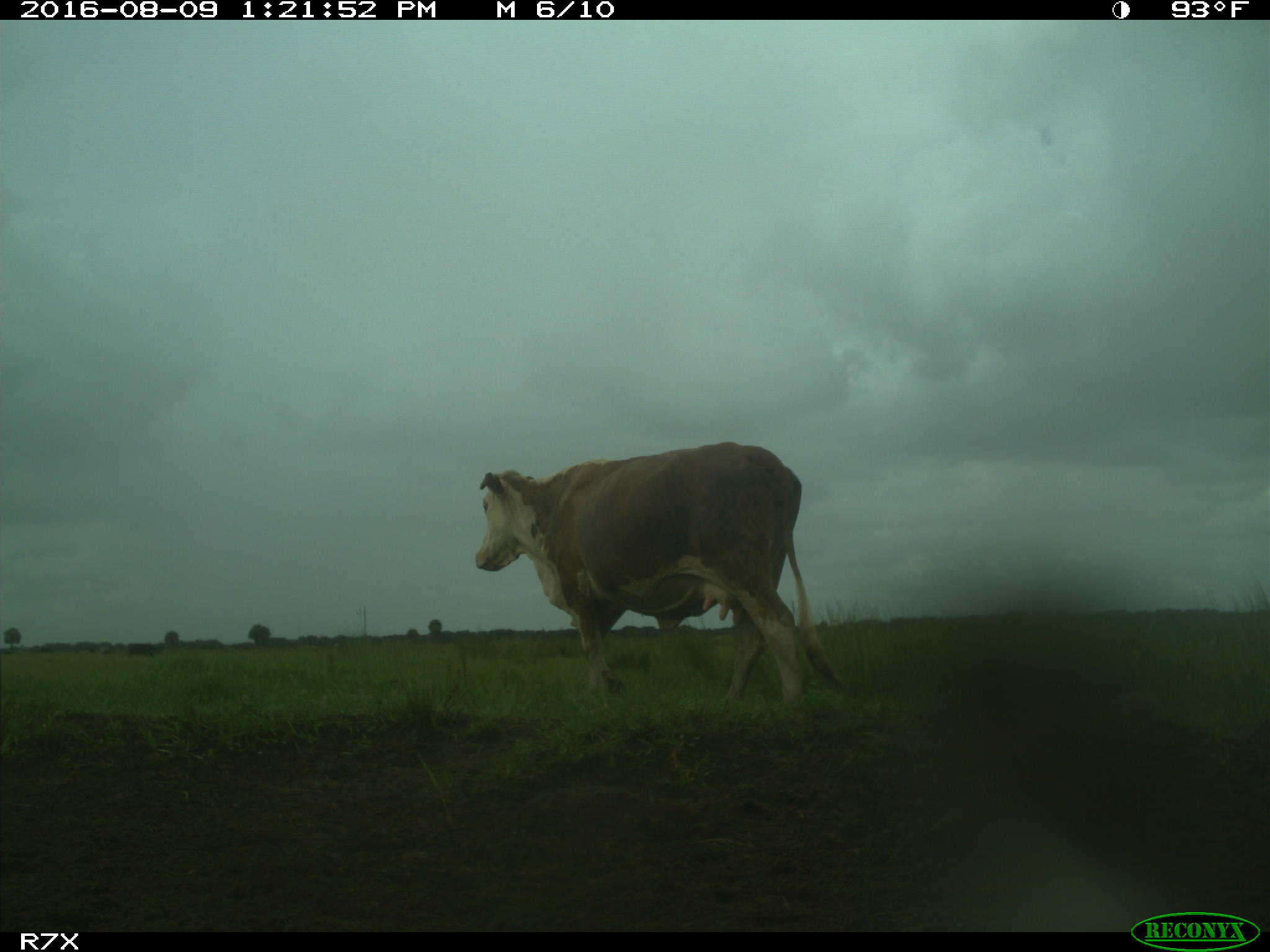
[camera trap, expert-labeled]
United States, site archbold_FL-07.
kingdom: Animalia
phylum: Chordata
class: Mammalia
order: Artiodactyla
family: Bovidae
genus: Bos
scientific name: Bos taurus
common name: domestic cow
Bos taurus (domestic cow).